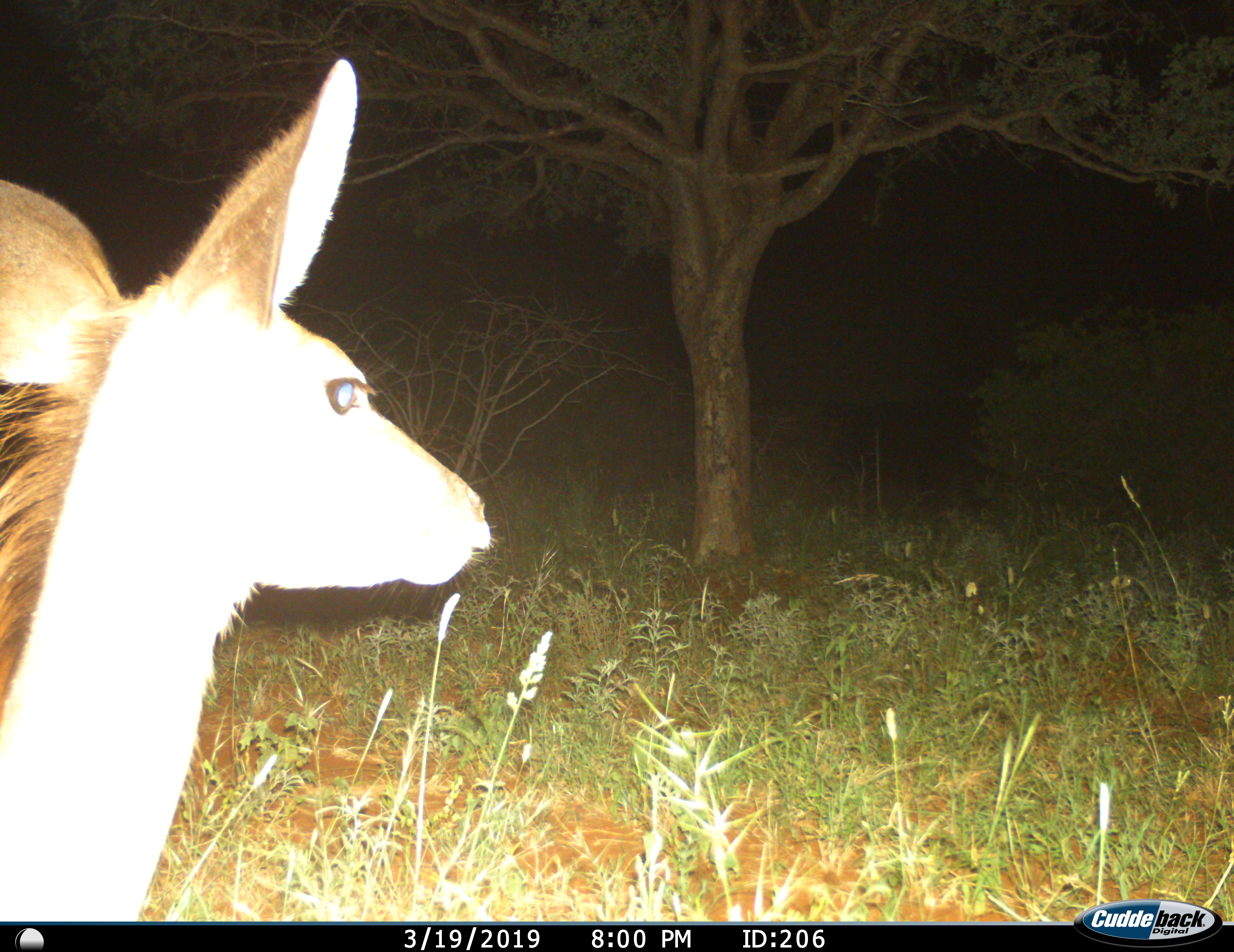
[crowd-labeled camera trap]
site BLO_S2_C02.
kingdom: Animalia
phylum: Chordata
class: Mammalia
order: Artiodactyla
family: Bovidae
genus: Tragelaphus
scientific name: Tragelaphus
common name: kudu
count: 1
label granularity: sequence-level